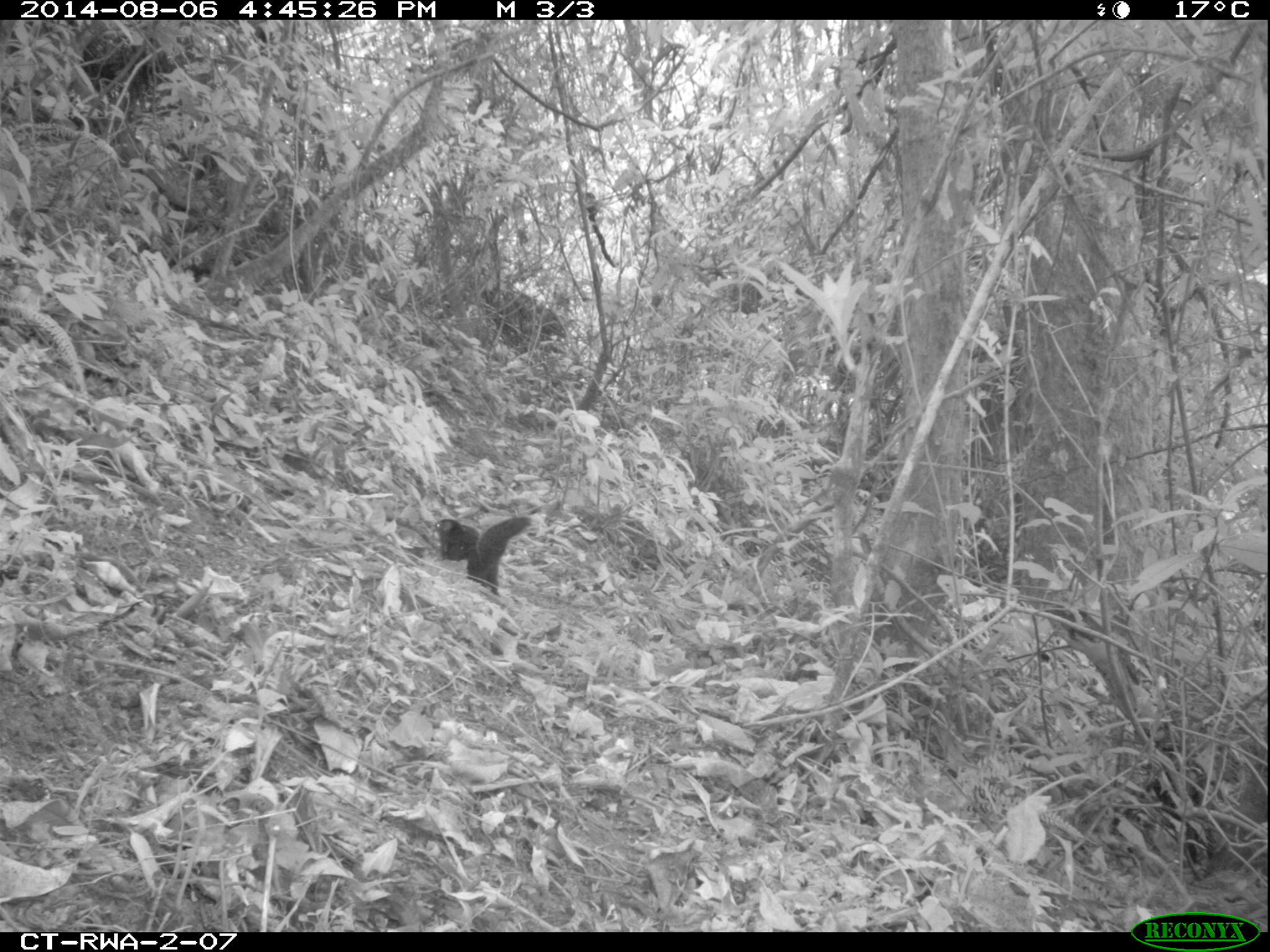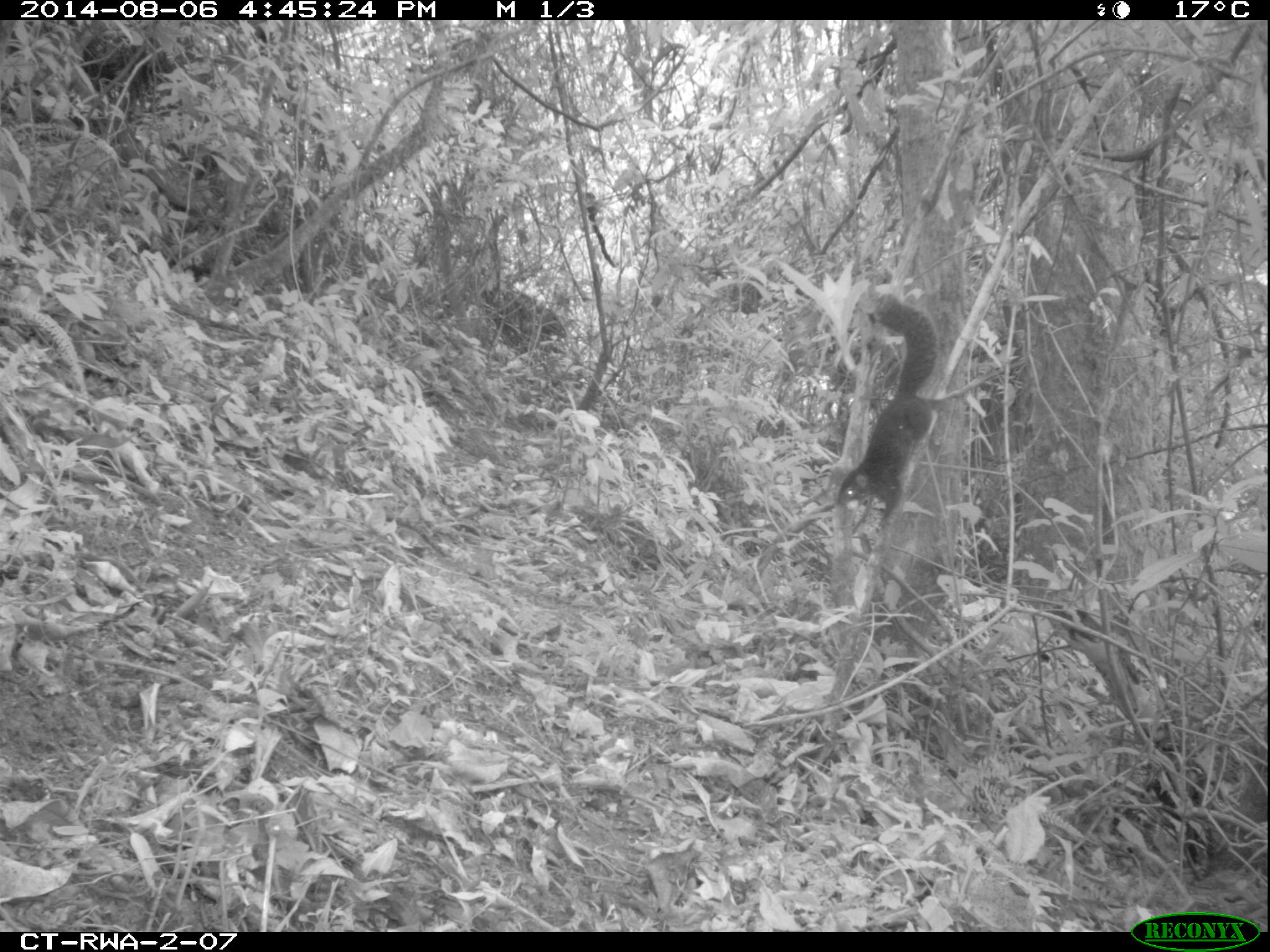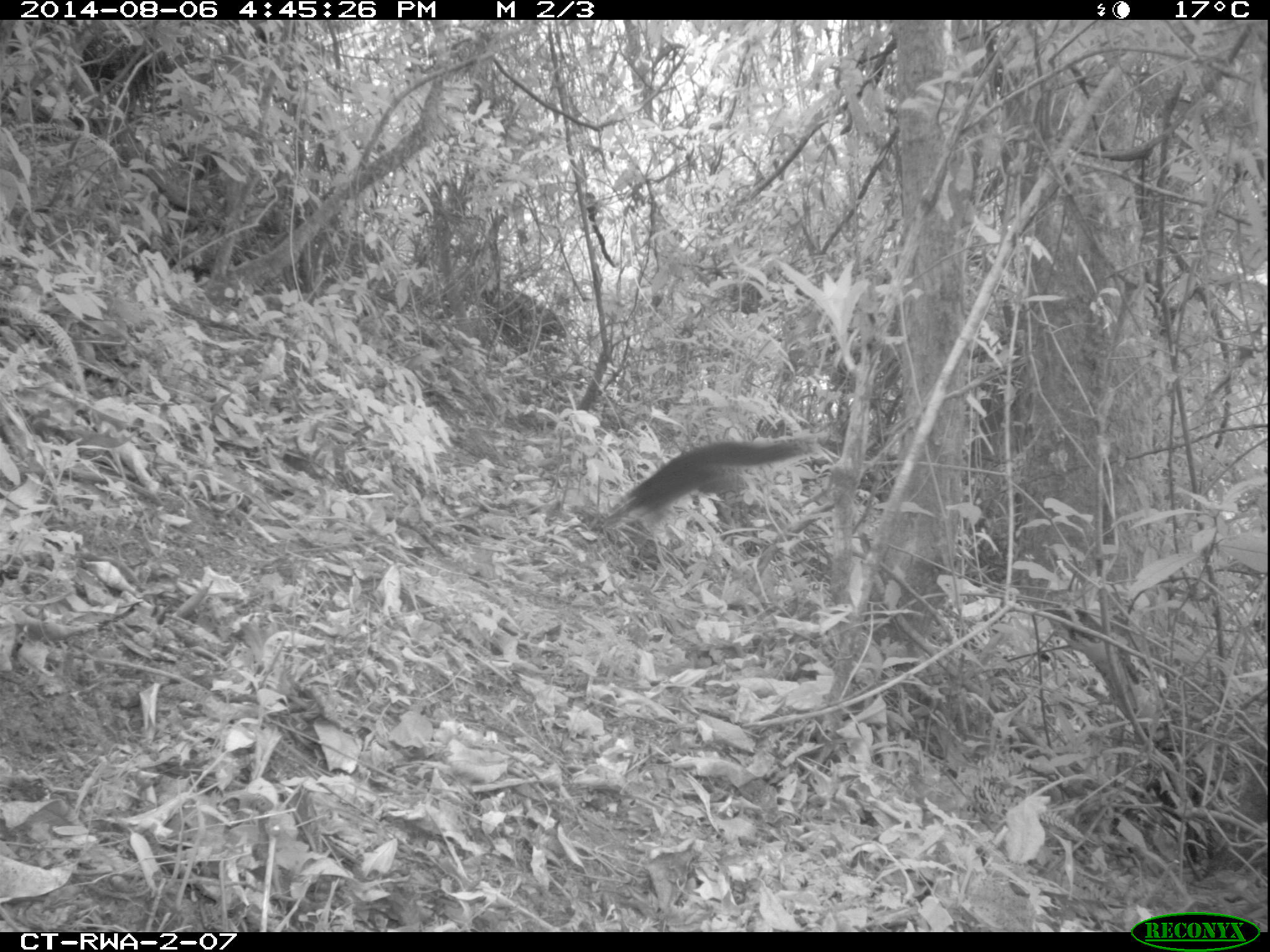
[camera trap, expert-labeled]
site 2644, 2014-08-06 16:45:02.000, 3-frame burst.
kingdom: Animalia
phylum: Chordata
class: Mammalia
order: Rodentia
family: Sciuridae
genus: Funisciurus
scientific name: Funisciurus carruthersi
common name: carruther's mountain squirrel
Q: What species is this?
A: Funisciurus carruthersi (carruther's mountain squirrel).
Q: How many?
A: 1.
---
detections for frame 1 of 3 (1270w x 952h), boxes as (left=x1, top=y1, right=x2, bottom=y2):
funisciurus carruthersi: (left=430, top=510, right=536, bottom=601)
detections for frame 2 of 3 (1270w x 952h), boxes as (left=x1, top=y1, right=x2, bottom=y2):
funisciurus carruthersi: (left=833, top=290, right=942, bottom=536)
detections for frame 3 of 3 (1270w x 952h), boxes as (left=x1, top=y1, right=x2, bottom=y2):
funisciurus carruthersi: (left=599, top=430, right=821, bottom=540)